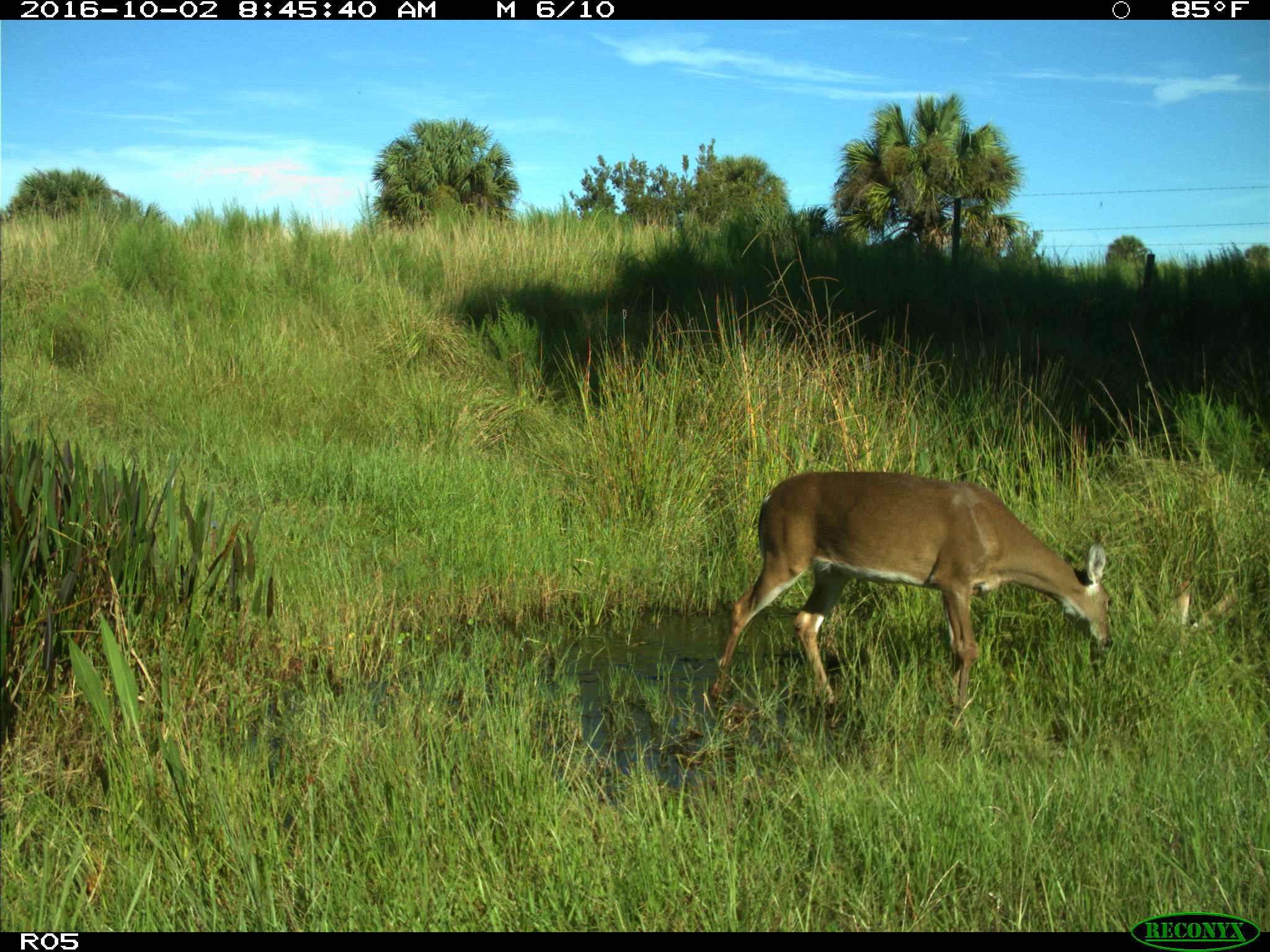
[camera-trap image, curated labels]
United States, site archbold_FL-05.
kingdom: Animalia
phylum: Chordata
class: Mammalia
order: Artiodactyla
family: Cervidae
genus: Odocoileus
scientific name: Odocoileus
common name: deer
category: unidentified deer